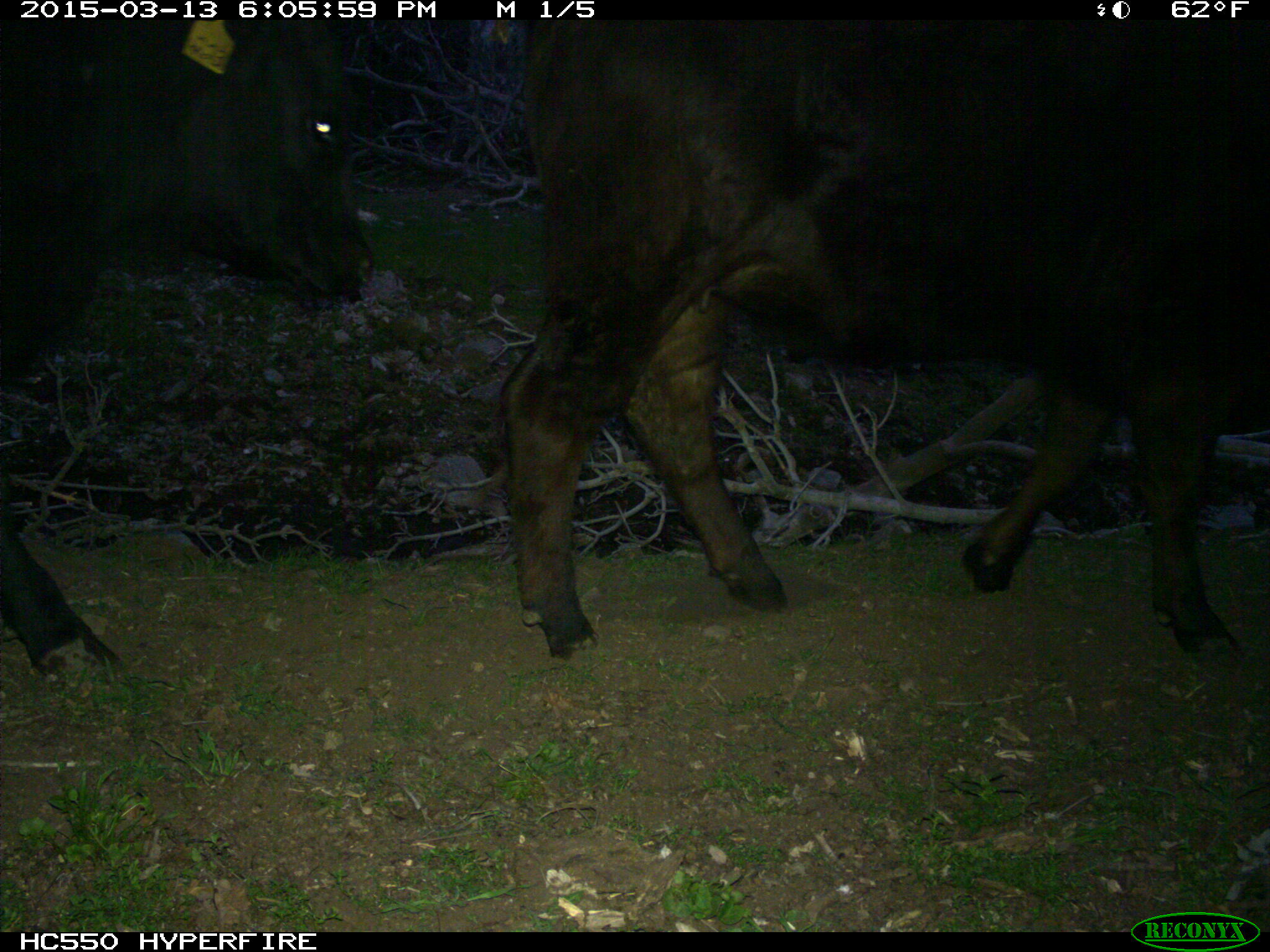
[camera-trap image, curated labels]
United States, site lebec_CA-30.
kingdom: Animalia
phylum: Chordata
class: Mammalia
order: Artiodactyla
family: Bovidae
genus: Bos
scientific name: Bos taurus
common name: domestic cow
Bos taurus (domestic cow).